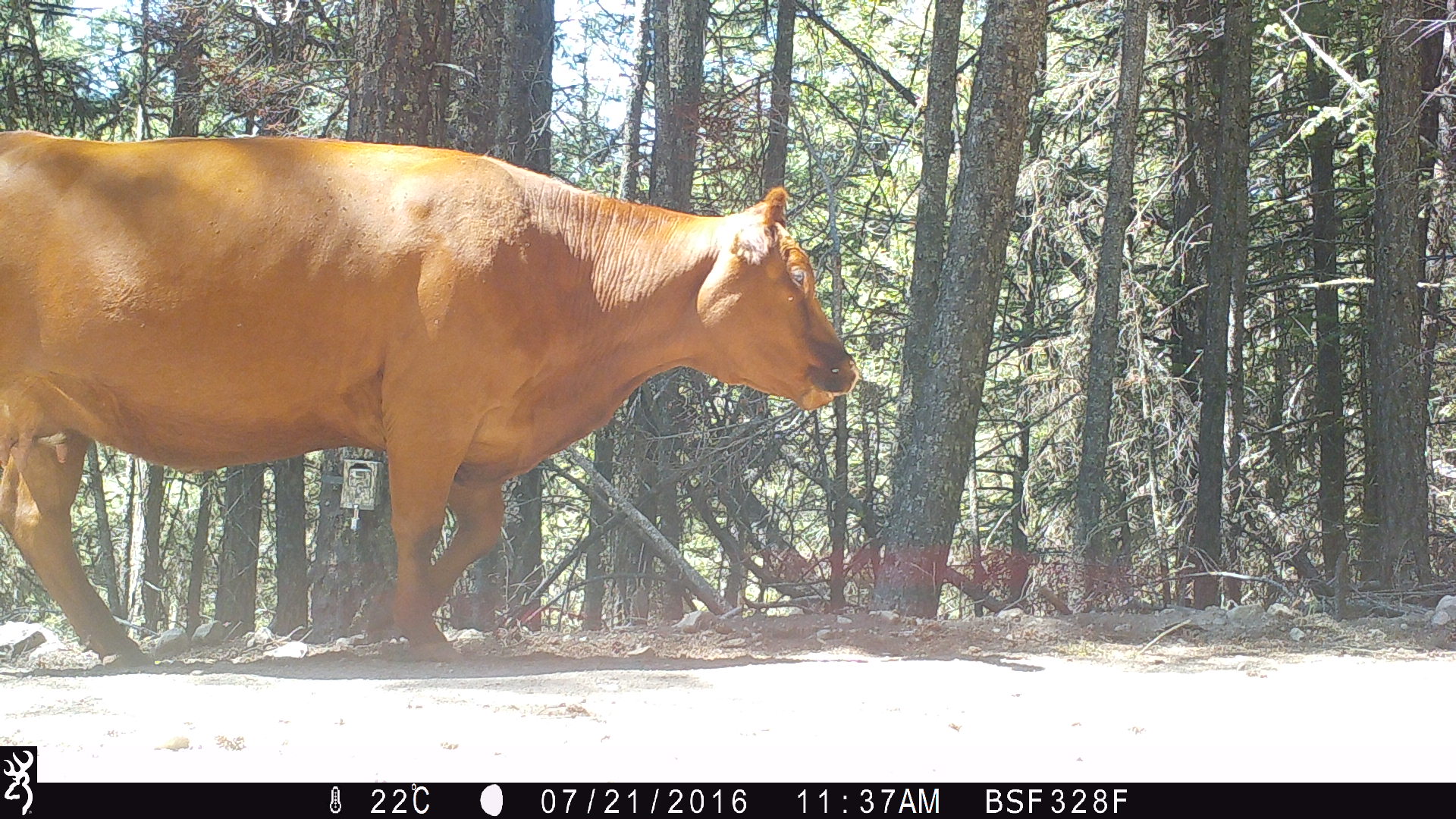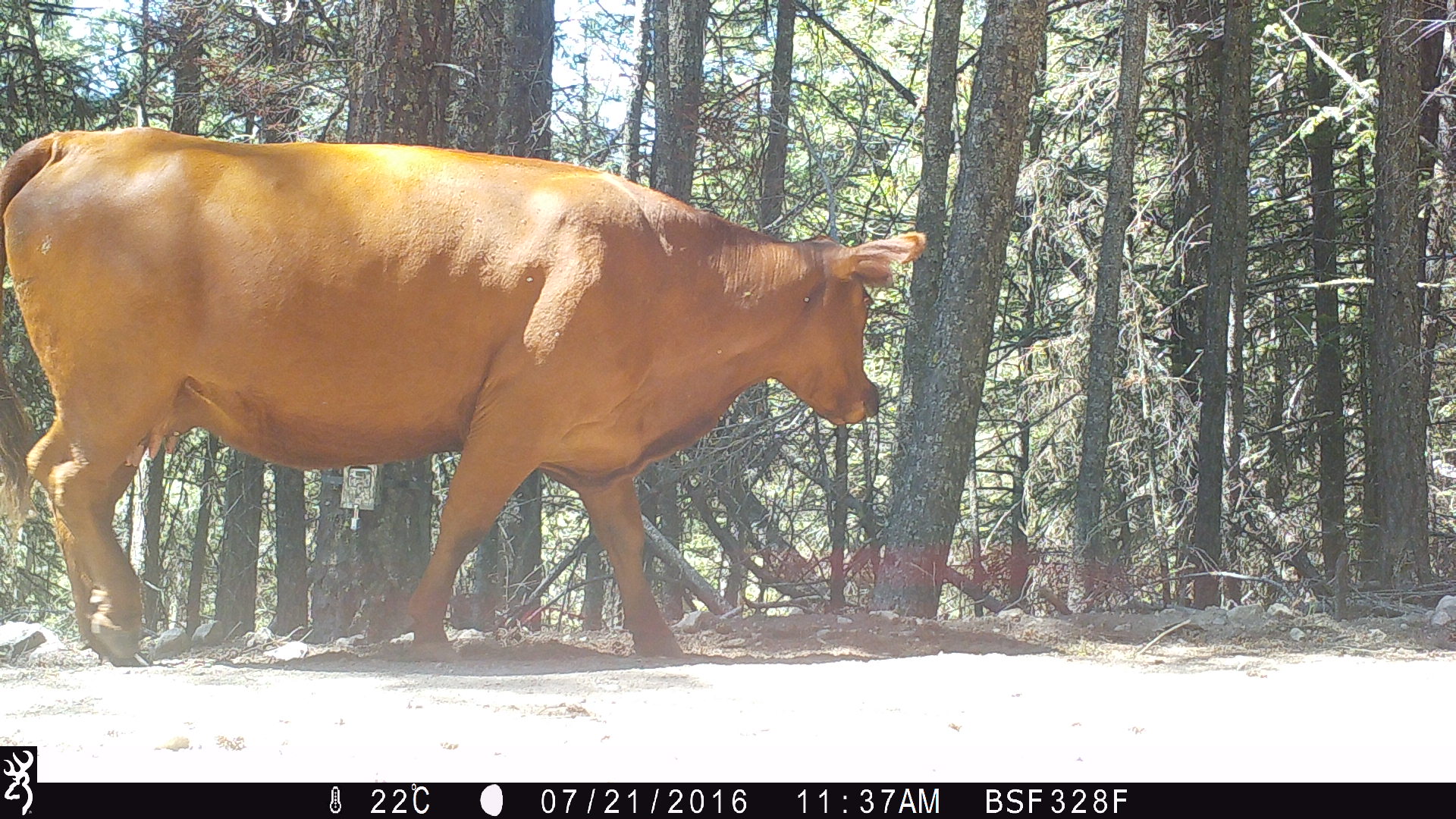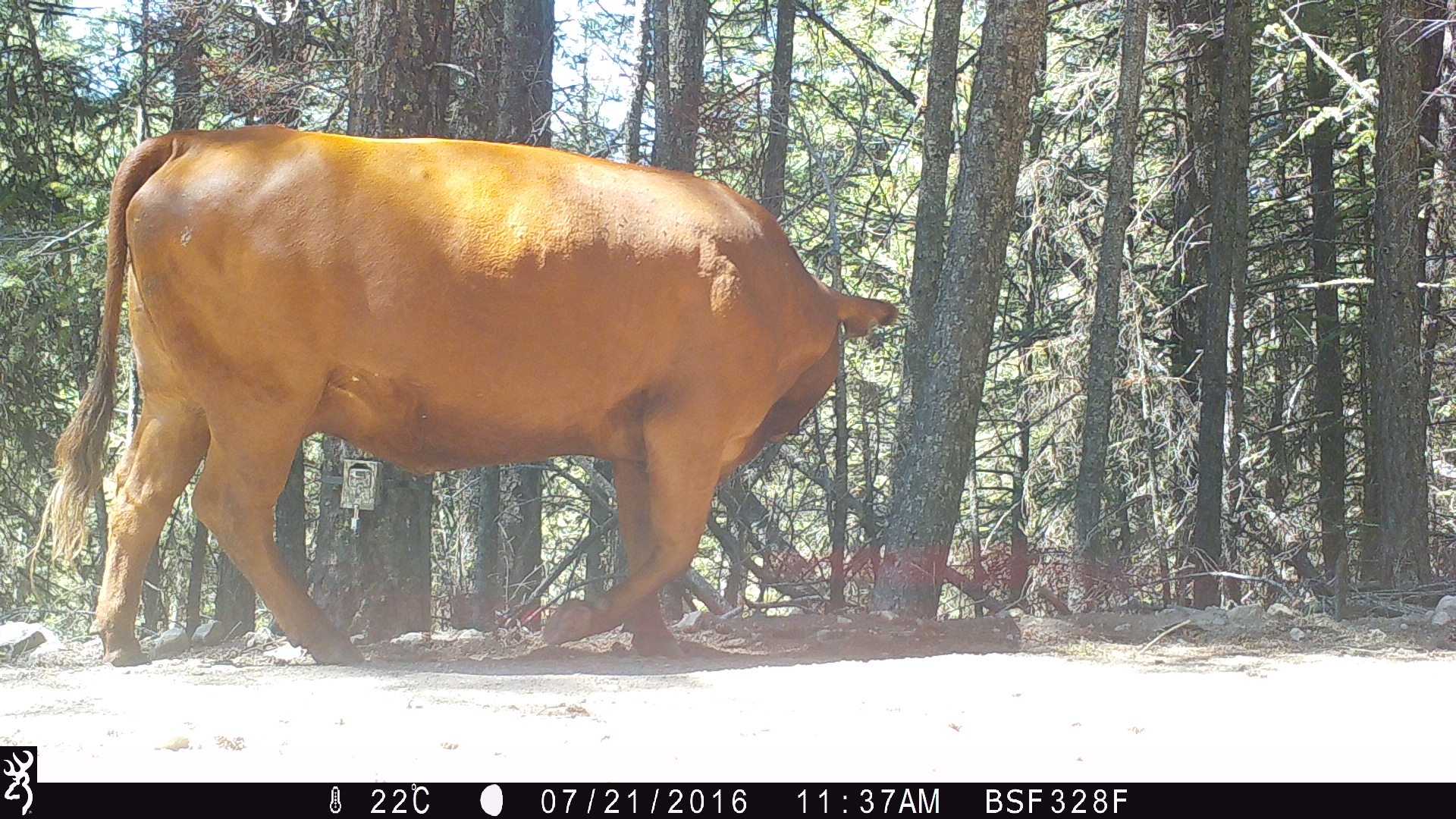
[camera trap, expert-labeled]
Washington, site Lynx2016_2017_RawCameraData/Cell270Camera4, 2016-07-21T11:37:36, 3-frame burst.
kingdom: Animalia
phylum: Chordata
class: Mammalia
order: Artiodactyla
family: Bovidae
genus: Bos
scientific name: Bos taurus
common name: domestic cattle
Domestic cattle (Bos taurus). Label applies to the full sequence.